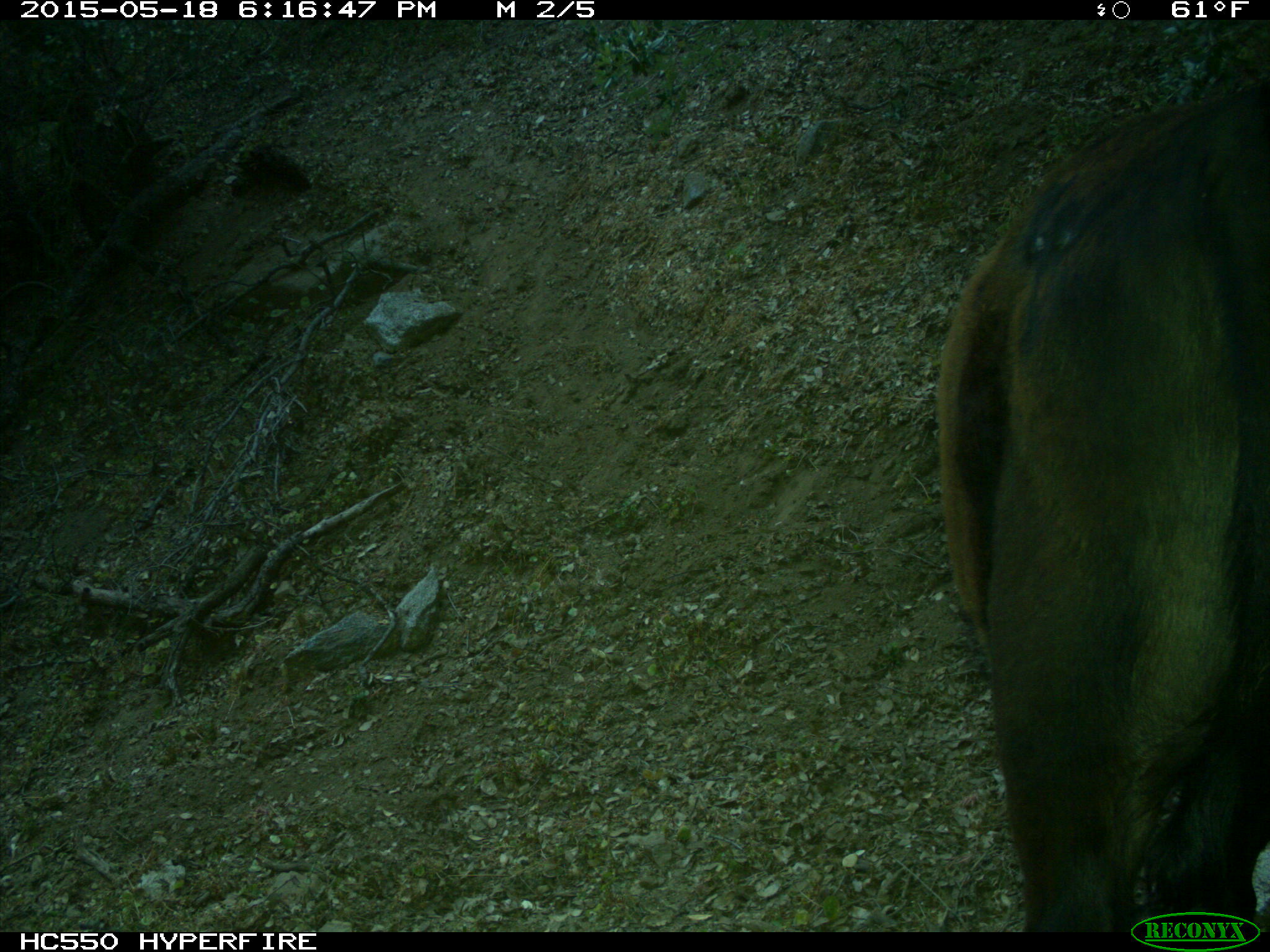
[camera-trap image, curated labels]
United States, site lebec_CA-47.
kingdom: Animalia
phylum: Chordata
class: Mammalia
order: Artiodactyla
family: Bovidae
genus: Bos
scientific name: Bos taurus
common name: domestic cow